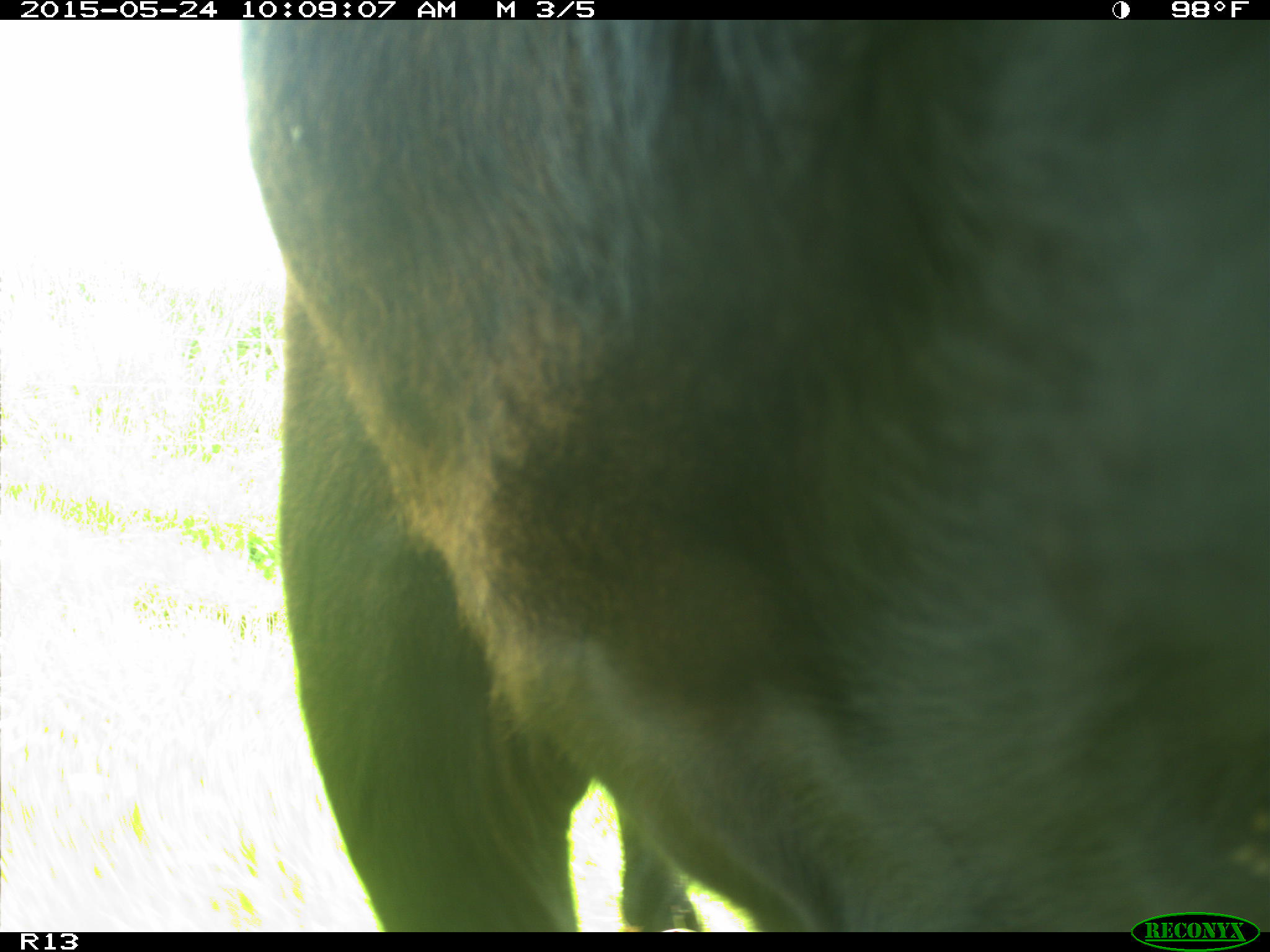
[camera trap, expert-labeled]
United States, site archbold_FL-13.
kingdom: Animalia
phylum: Chordata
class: Mammalia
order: Artiodactyla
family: Bovidae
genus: Bos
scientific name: Bos taurus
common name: domestic cow